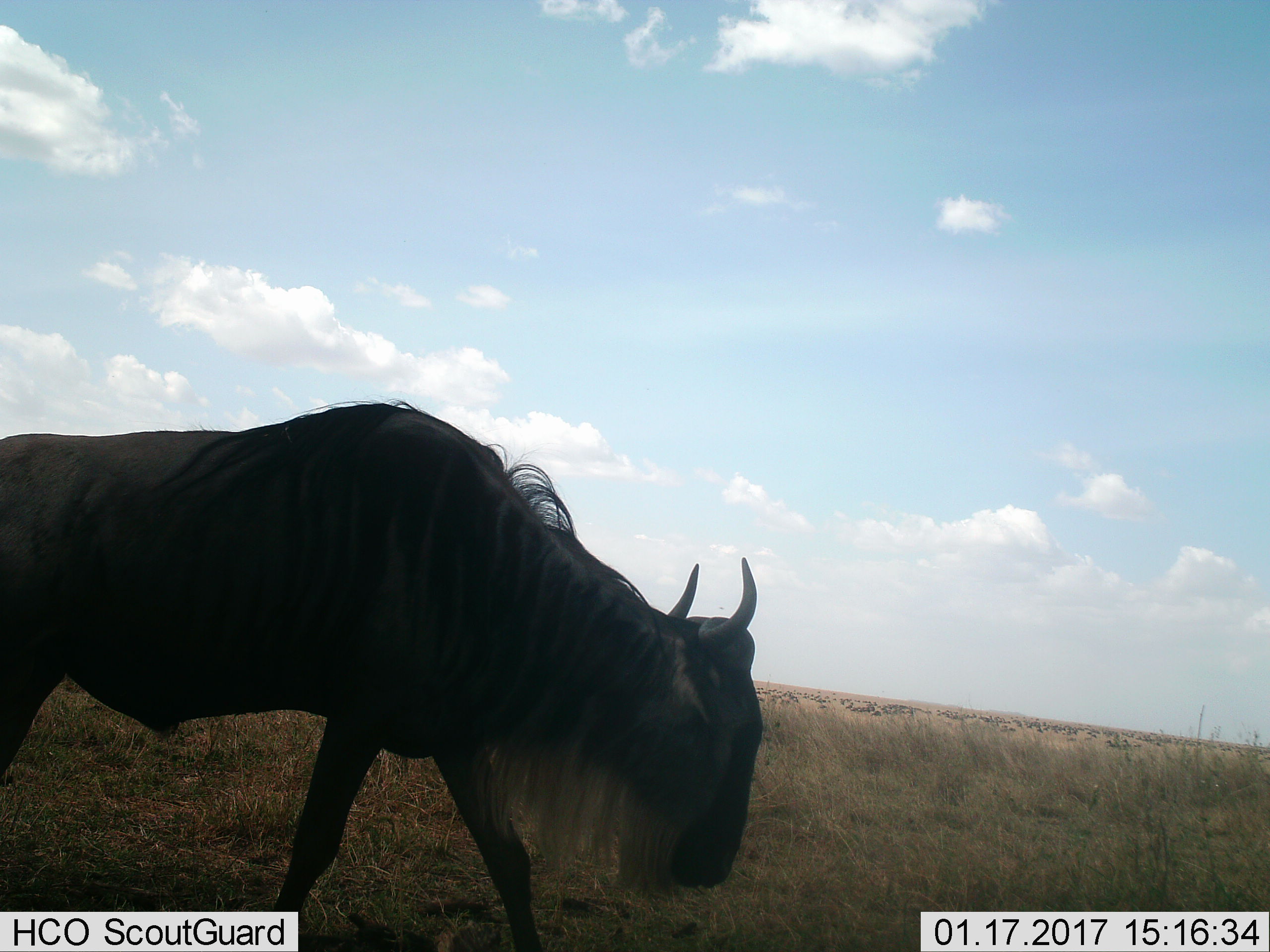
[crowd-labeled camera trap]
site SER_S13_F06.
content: unidentified animal